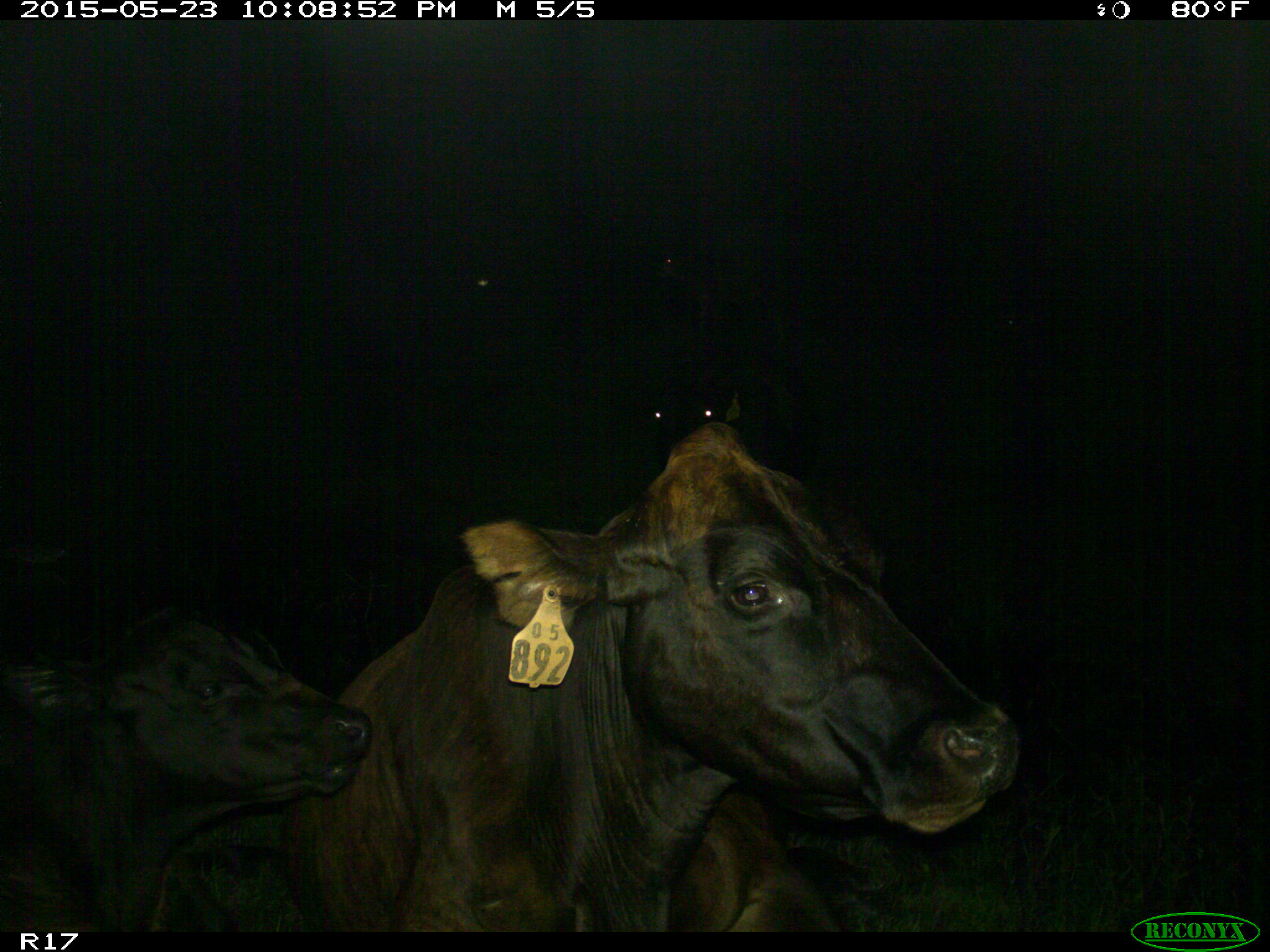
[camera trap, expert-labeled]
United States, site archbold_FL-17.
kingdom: Animalia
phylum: Chordata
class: Mammalia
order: Artiodactyla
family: Bovidae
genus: Bos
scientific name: Bos taurus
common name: domestic cow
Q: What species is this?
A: Bos taurus (domestic cow).